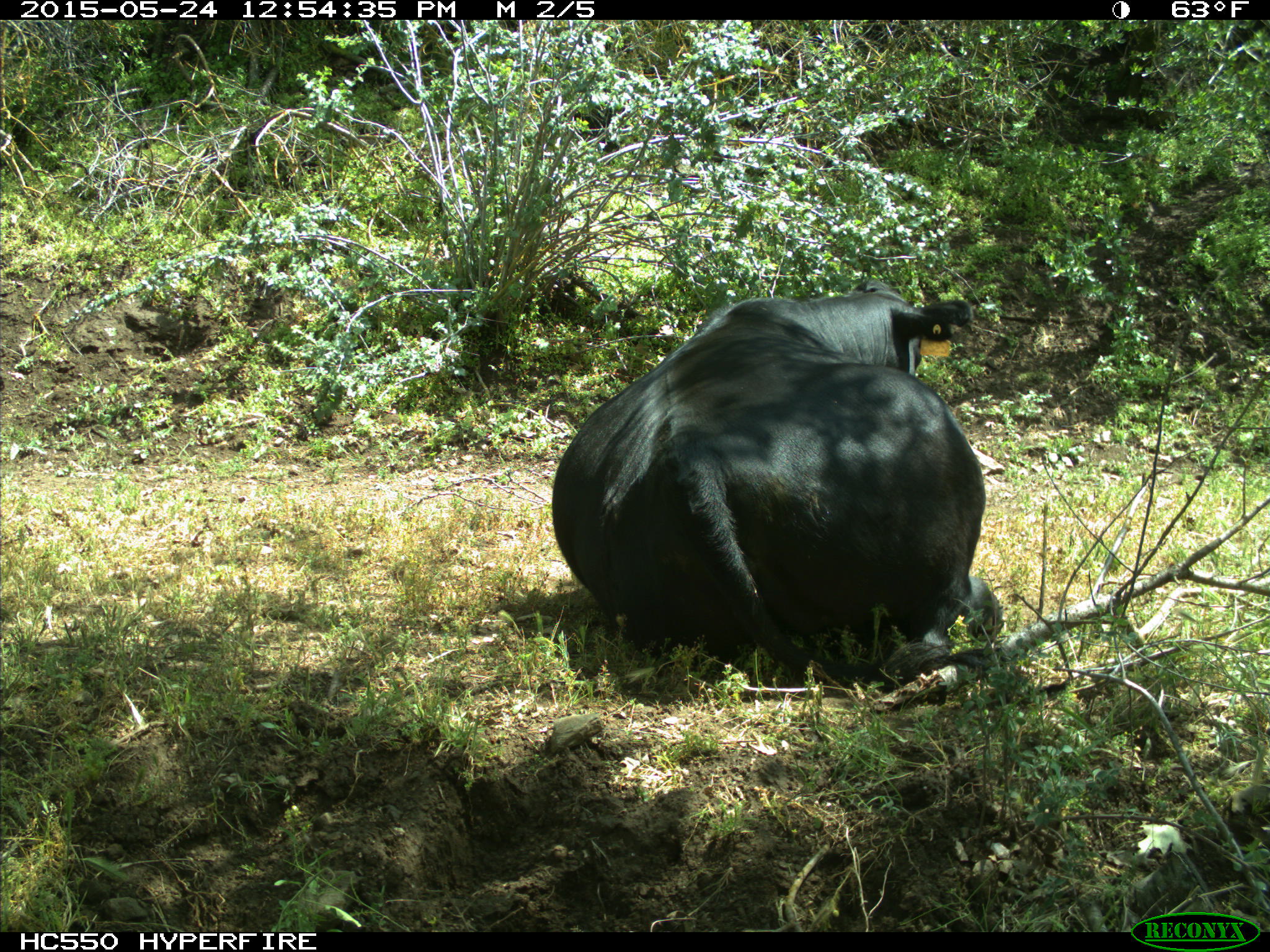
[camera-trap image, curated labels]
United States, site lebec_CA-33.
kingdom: Animalia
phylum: Chordata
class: Mammalia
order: Artiodactyla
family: Bovidae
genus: Bos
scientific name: Bos taurus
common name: domestic cow